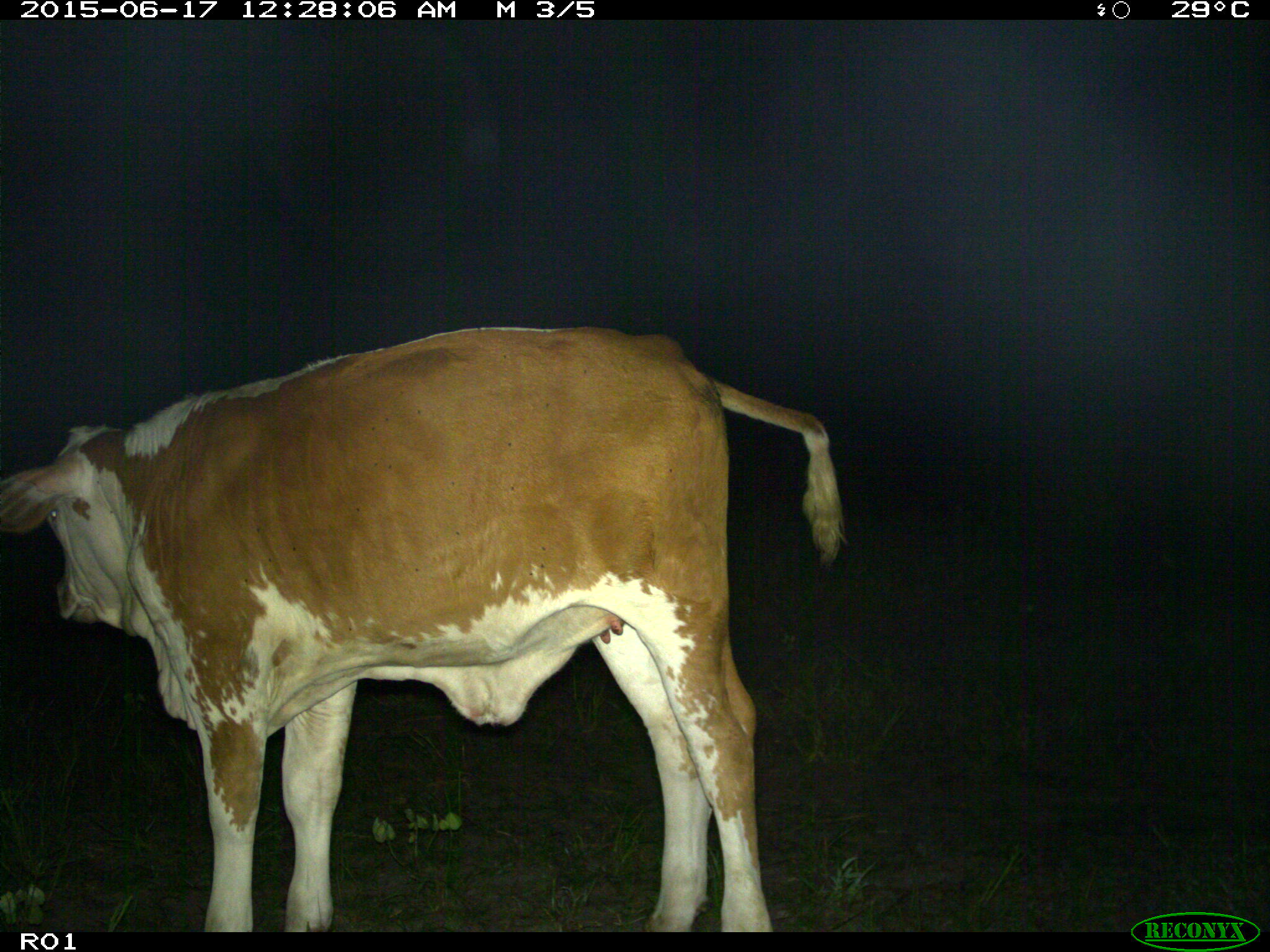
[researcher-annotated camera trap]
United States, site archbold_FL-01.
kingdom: Animalia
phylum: Chordata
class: Mammalia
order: Artiodactyla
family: Bovidae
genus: Bos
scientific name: Bos taurus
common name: domestic cow